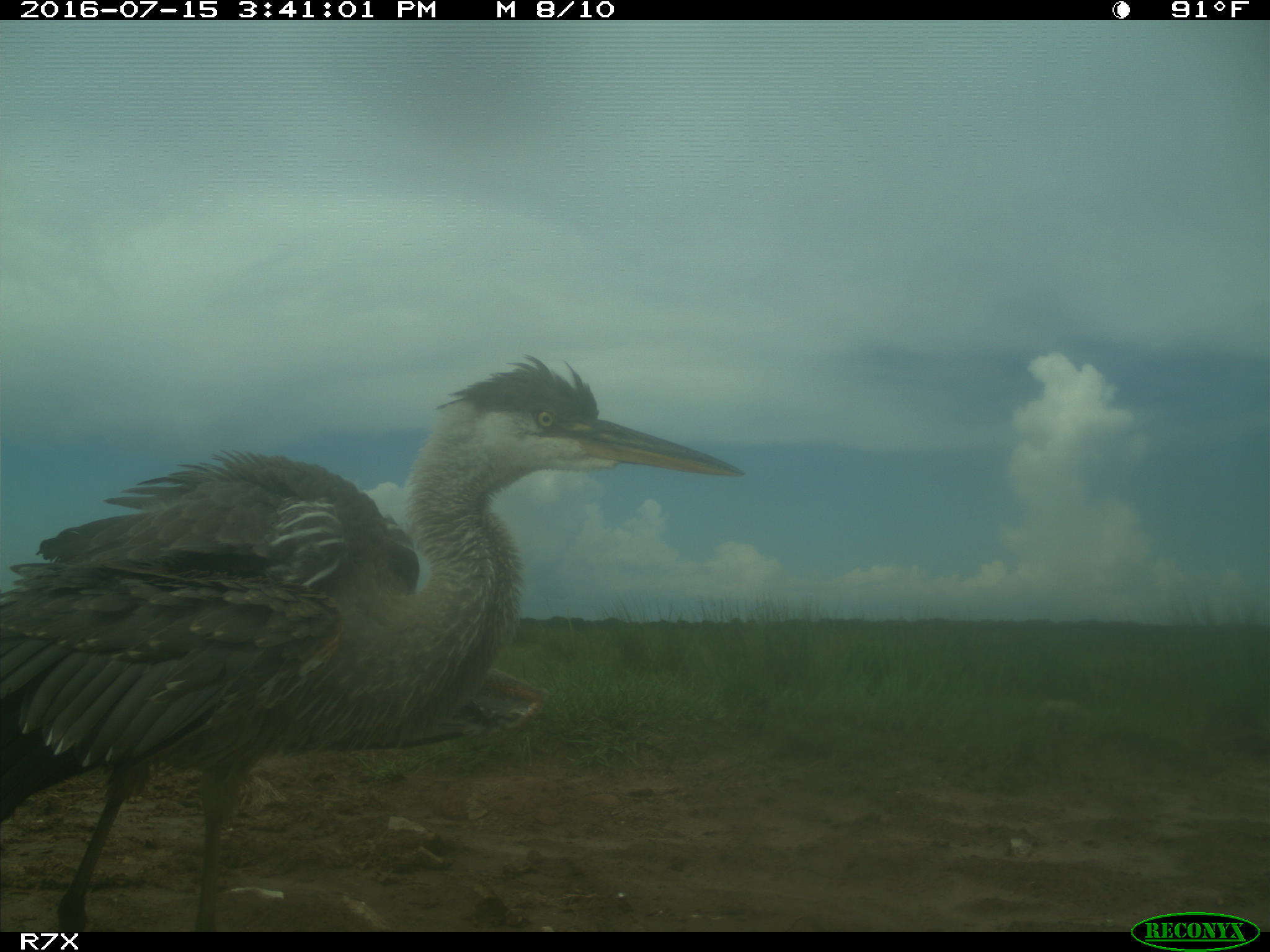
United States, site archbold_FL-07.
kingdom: Animalia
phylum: Chordata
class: Aves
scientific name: Aves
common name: birds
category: unidentified bird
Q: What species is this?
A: Unidentified bird (birds) (Aves).